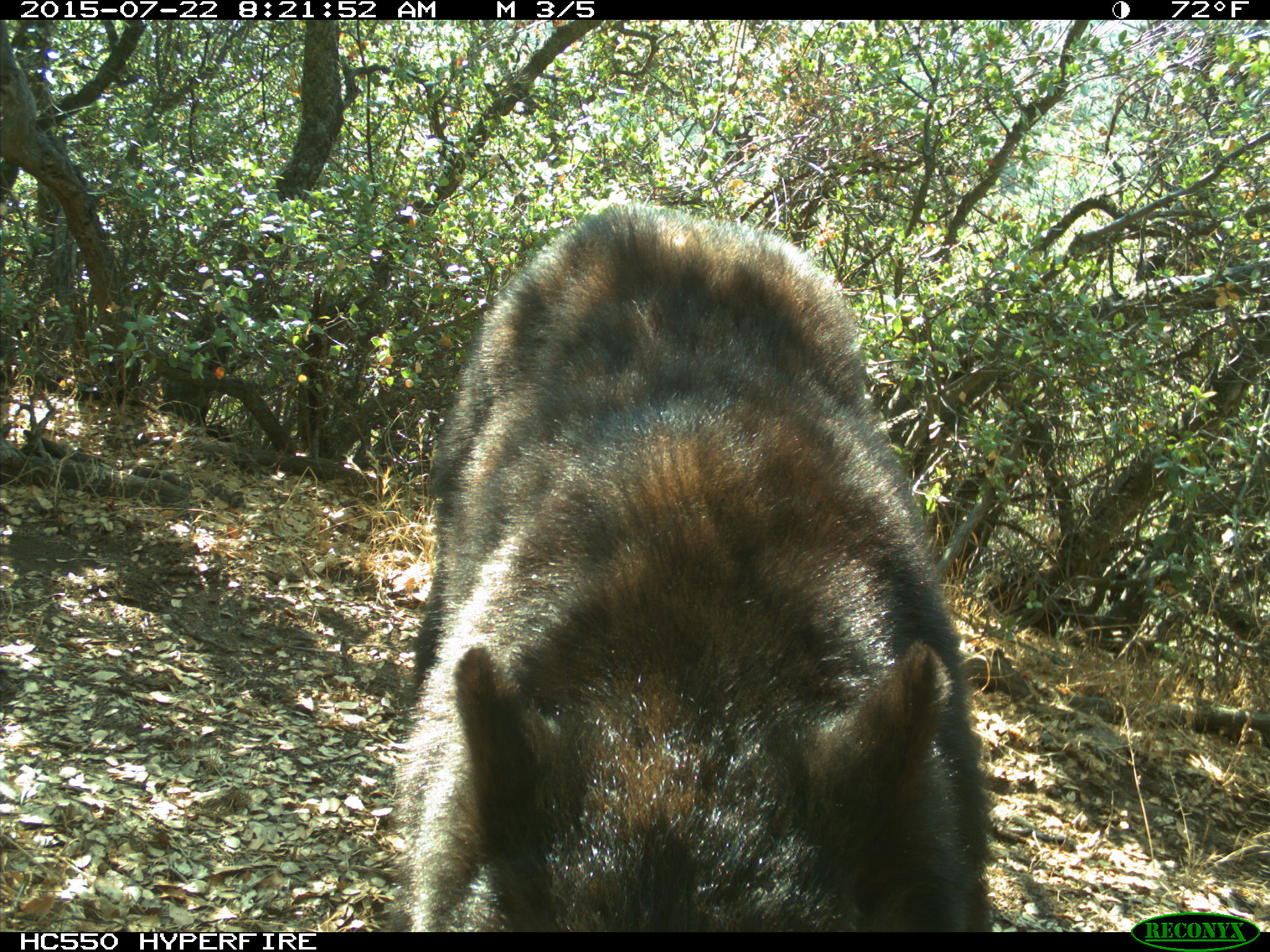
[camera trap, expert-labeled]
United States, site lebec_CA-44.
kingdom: Animalia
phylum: Chordata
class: Mammalia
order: Carnivora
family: Ursidae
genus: Ursus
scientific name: Ursus americanus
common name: american black bear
Ursus americanus (american black bear).